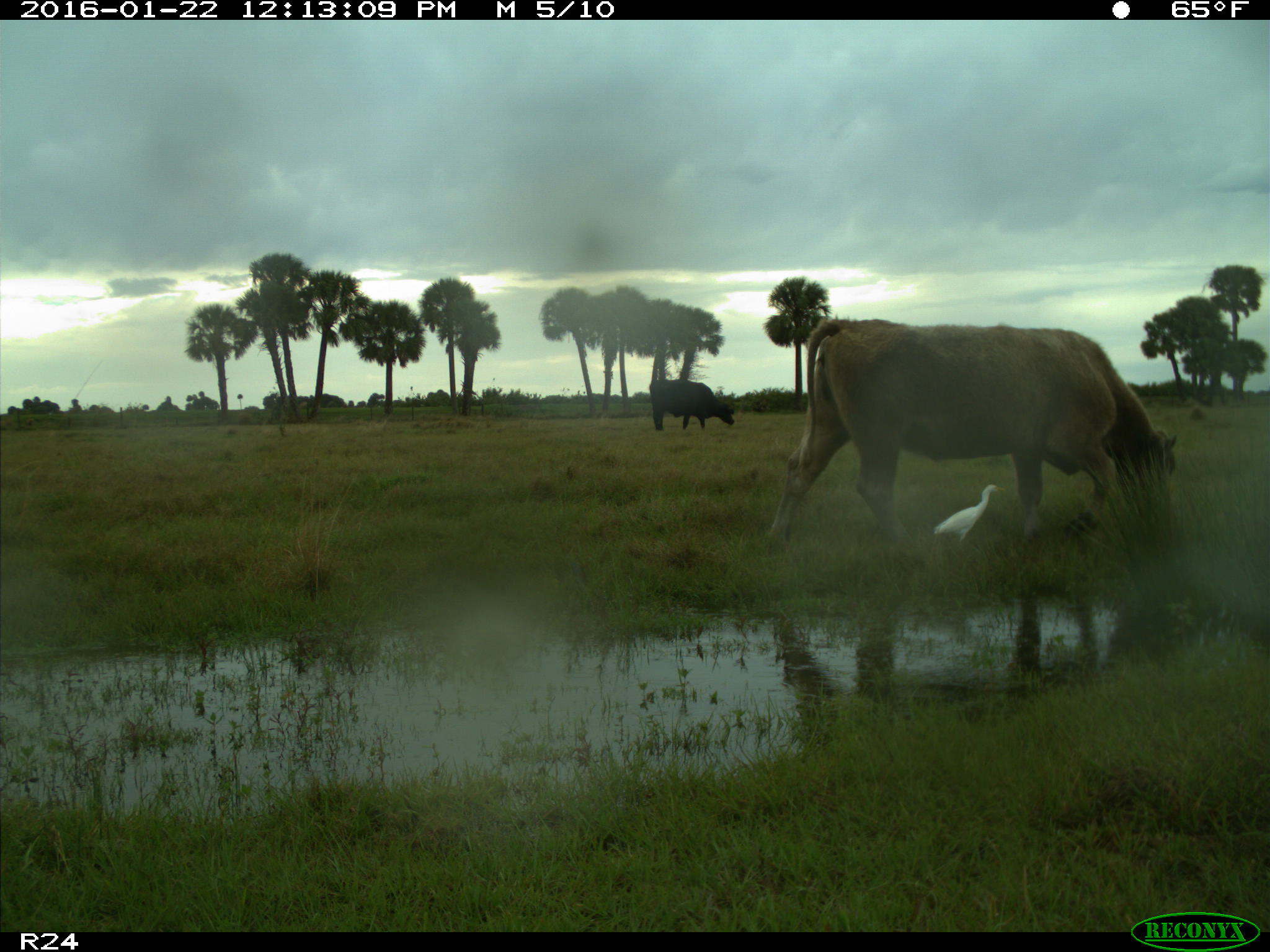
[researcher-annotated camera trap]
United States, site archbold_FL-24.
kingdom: Animalia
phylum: Chordata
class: Mammalia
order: Artiodactyla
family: Bovidae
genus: Bos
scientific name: Bos taurus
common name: domestic cow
Bos taurus (domestic cow).